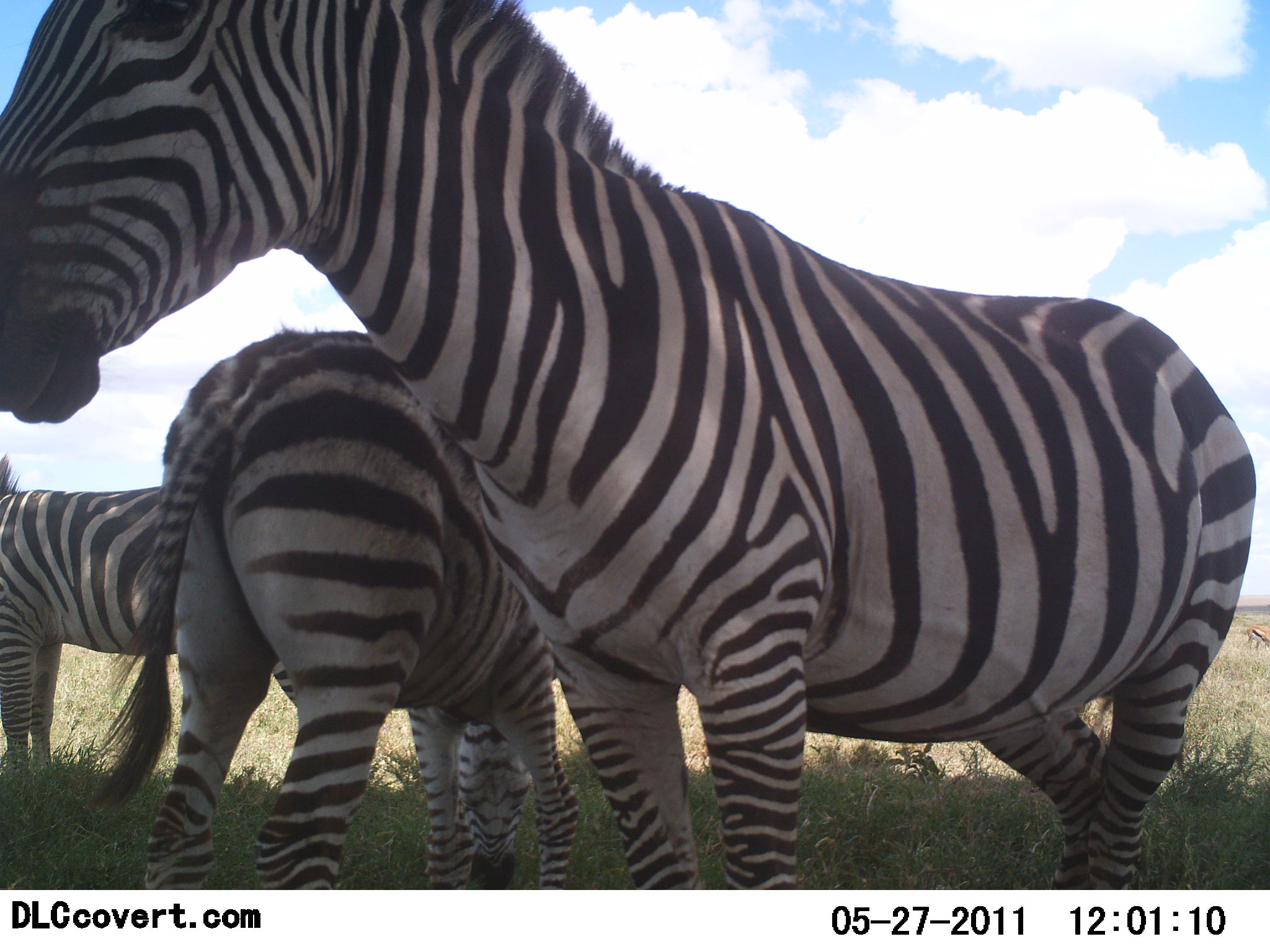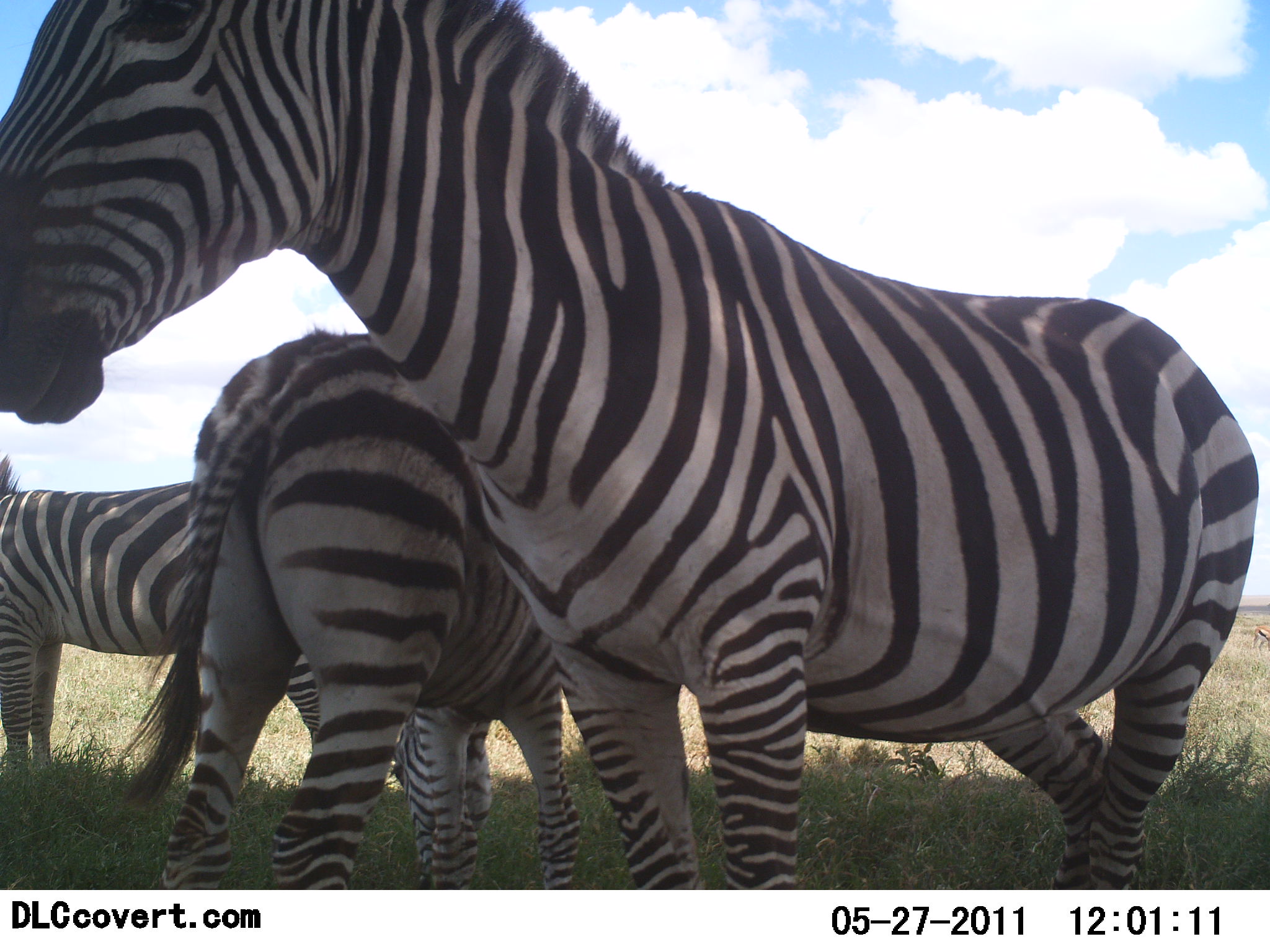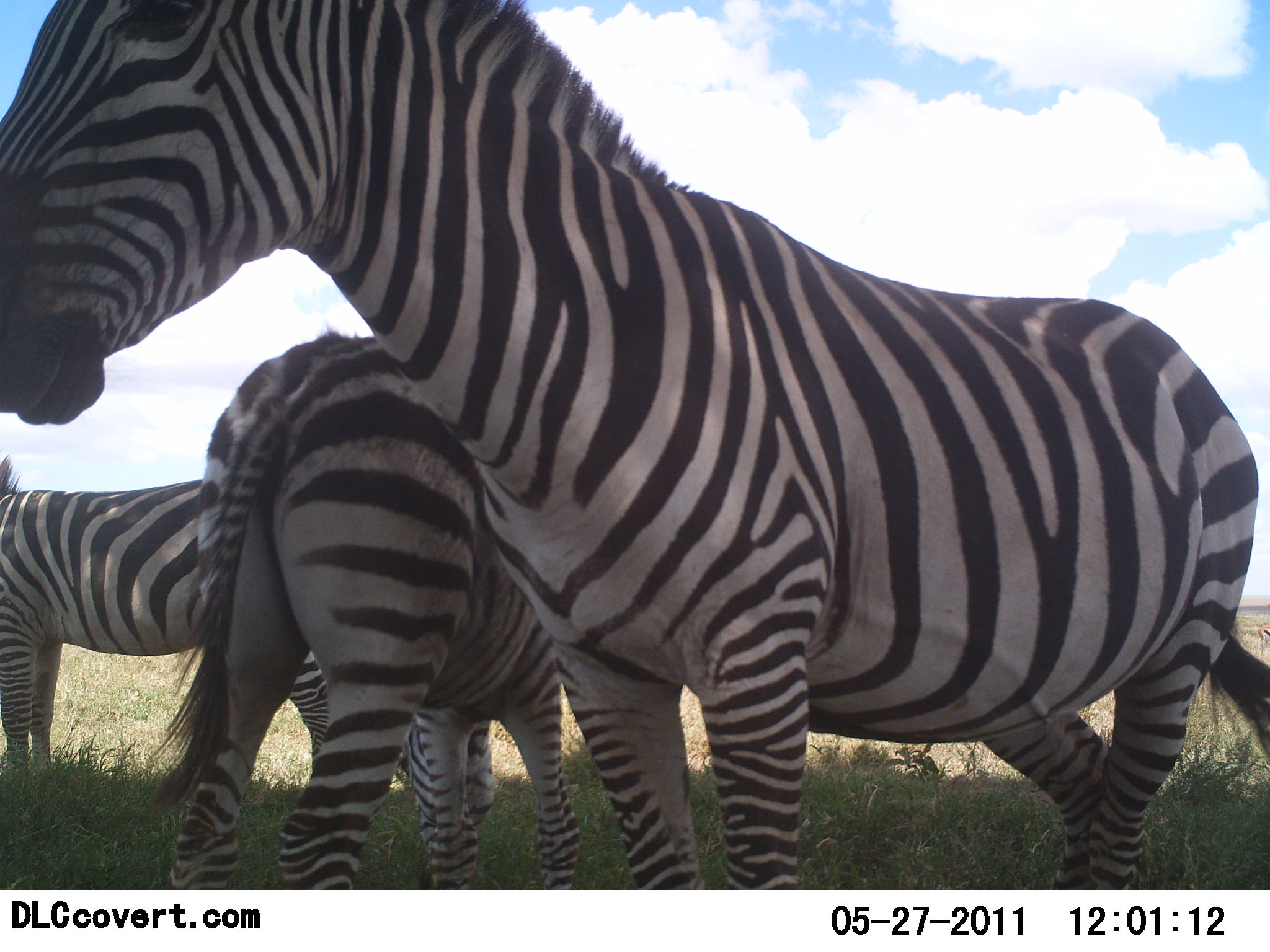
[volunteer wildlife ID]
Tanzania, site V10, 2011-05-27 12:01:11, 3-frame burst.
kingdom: Animalia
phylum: Chordata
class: Mammalia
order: Perissodactyla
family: Equidae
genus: Equus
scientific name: Equus quagga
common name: plains zebra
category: zebra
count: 3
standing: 100%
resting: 8%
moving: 0%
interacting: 0%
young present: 0%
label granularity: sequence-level